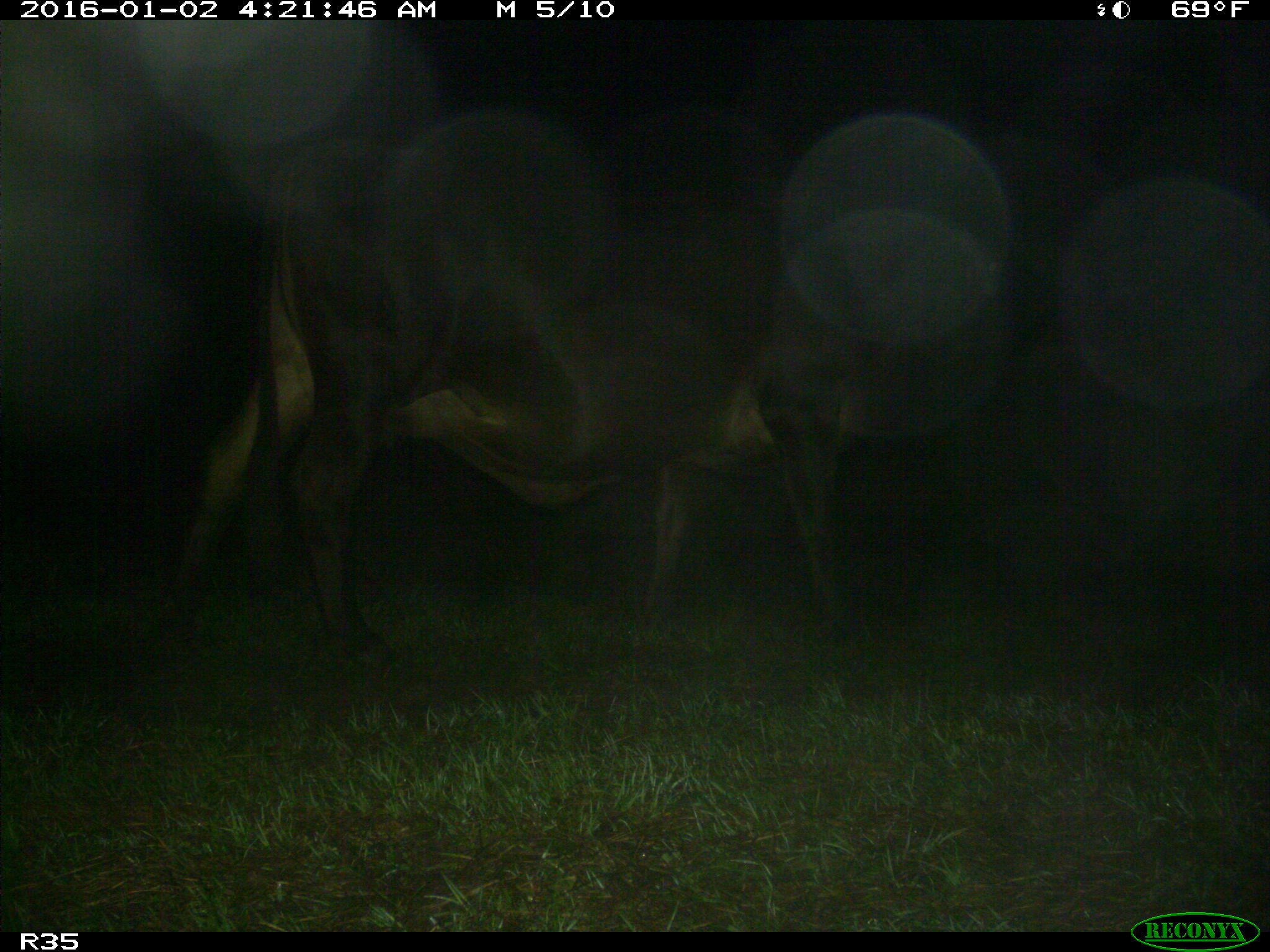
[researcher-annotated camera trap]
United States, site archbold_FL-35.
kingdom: Animalia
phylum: Chordata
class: Mammalia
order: Artiodactyla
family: Bovidae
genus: Bos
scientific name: Bos taurus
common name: domestic cow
Bos taurus (domestic cow).